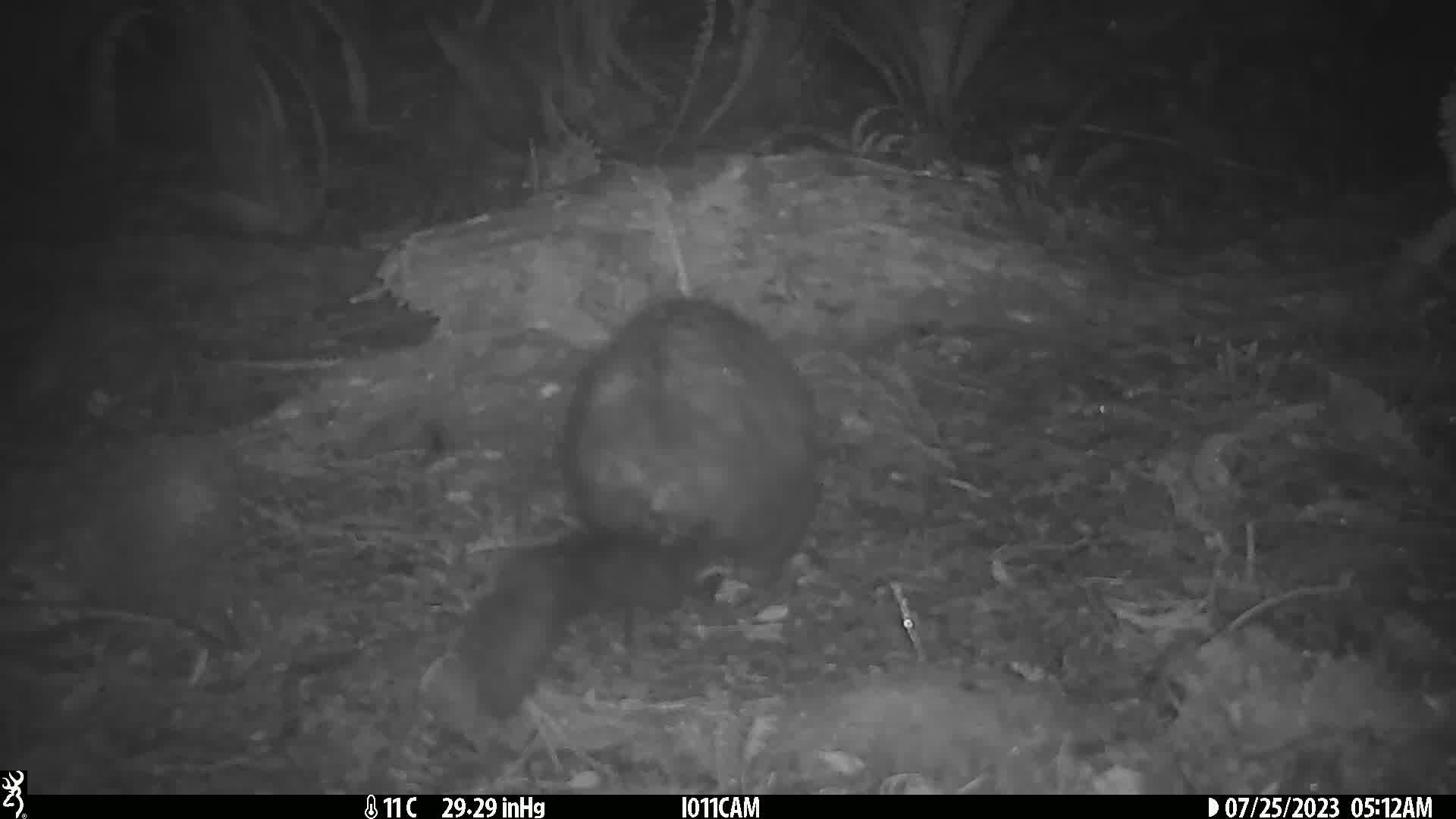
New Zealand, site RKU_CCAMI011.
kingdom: Animalia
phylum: Chordata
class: Mammalia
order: Diprotodontia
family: Phalangeridae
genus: Trichosurus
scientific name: Trichosurus vulpecula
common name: common brushtail possum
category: possum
Possum (common brushtail possum) (Trichosurus vulpecula).